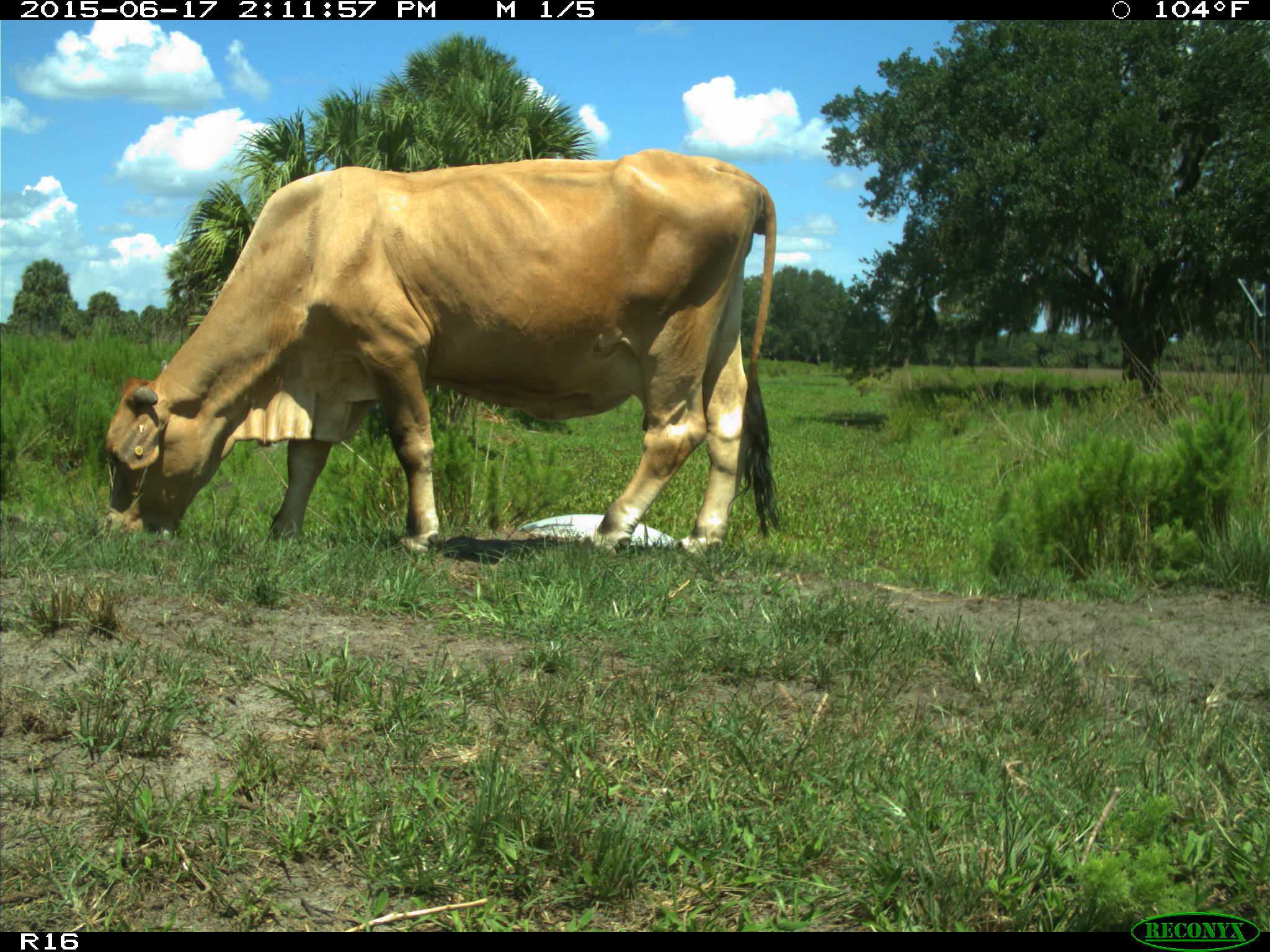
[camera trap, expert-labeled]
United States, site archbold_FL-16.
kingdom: Animalia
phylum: Chordata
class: Mammalia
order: Artiodactyla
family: Bovidae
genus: Bos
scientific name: Bos taurus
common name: domestic cow